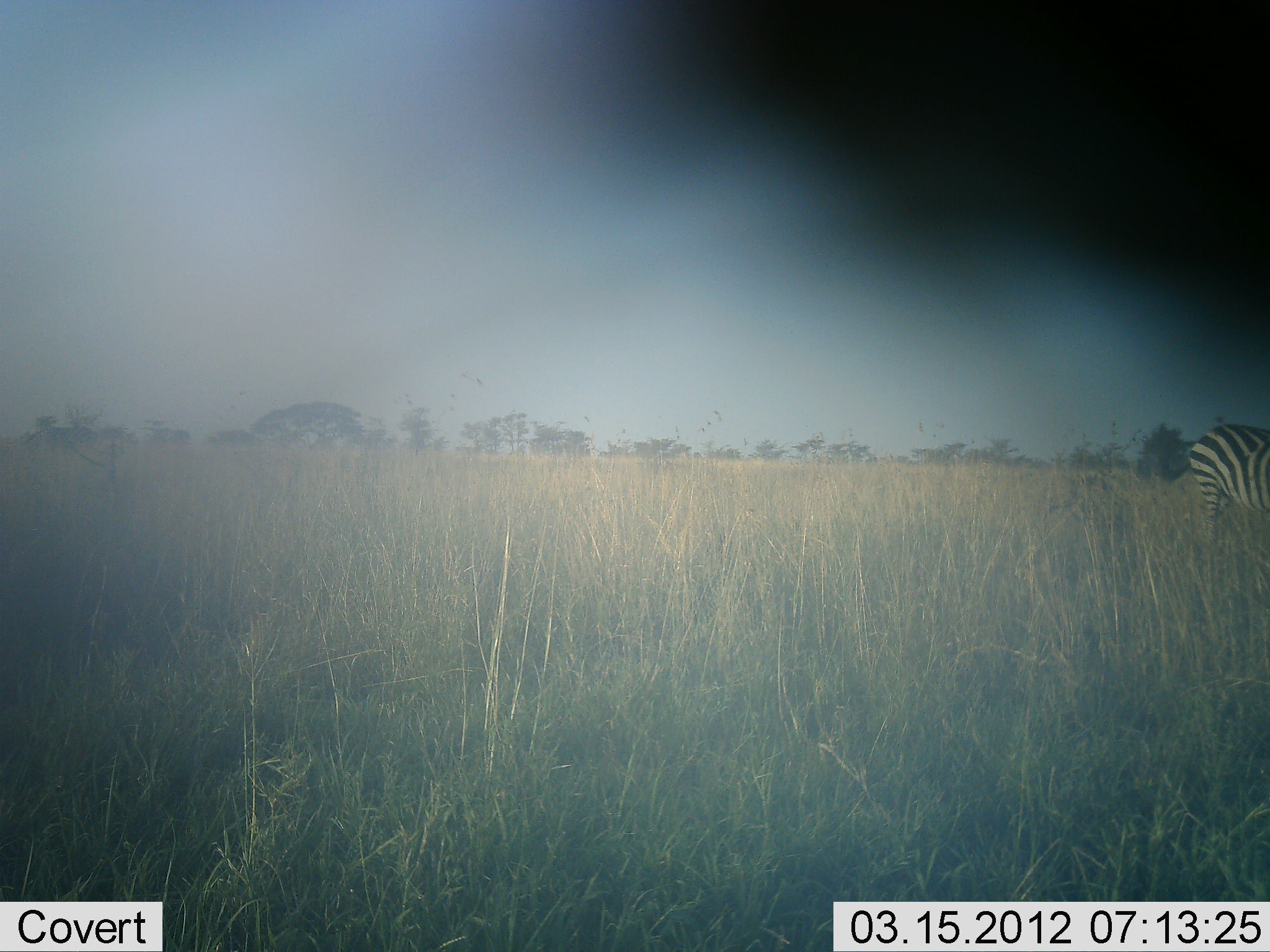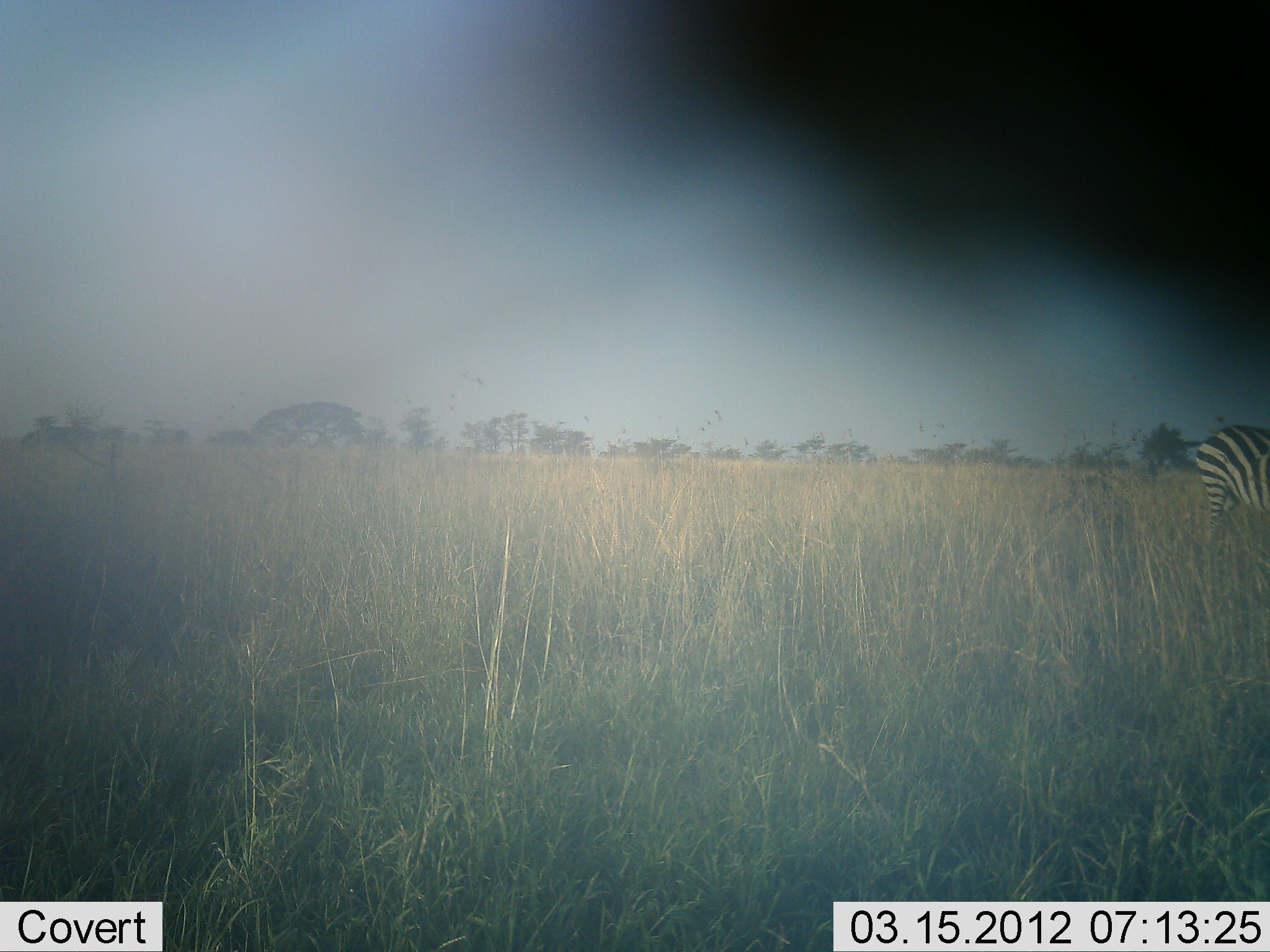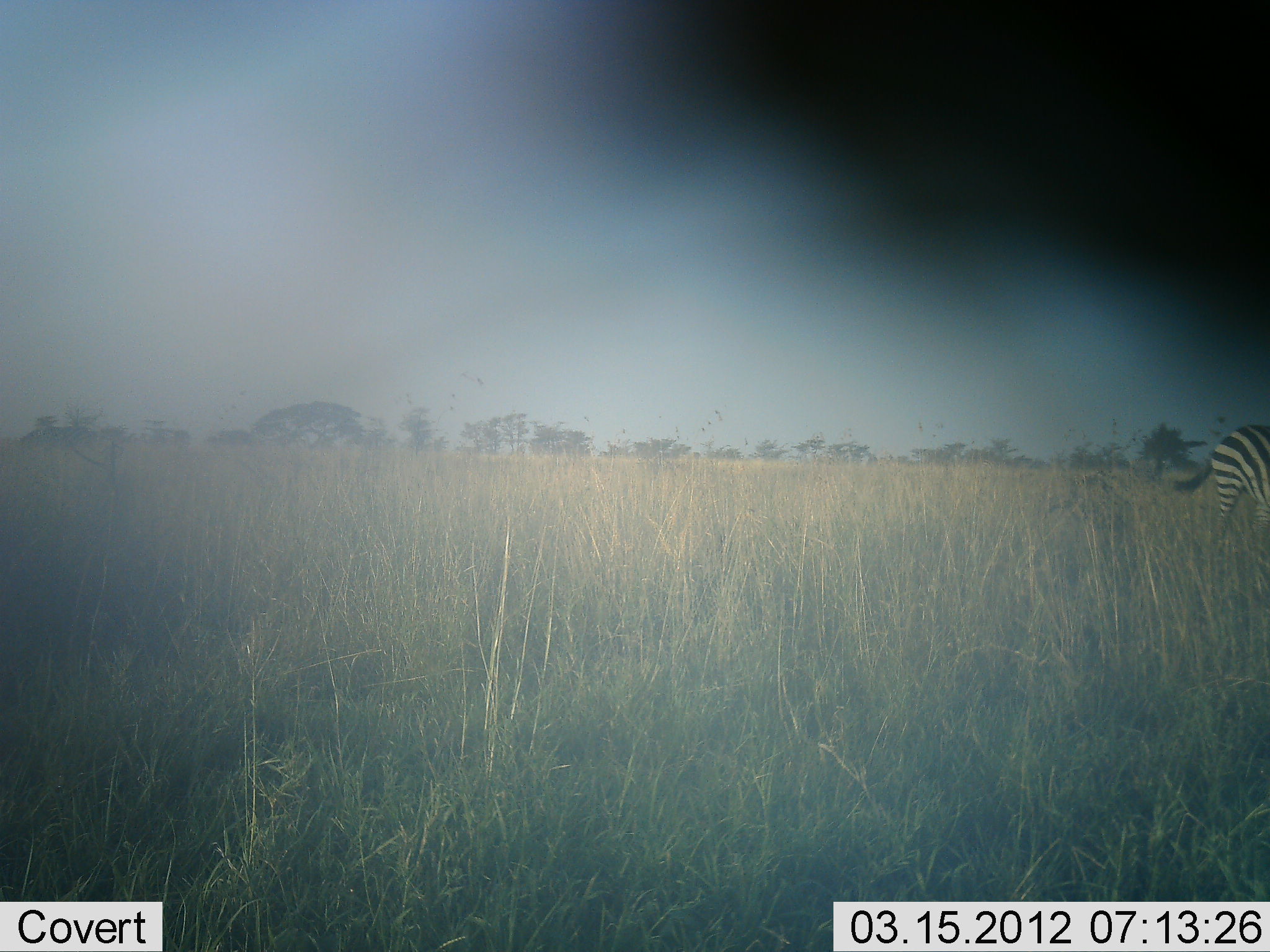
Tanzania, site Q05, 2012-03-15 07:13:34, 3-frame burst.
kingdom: Animalia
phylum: Chordata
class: Mammalia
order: Perissodactyla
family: Equidae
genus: Equus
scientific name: Equus quagga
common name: plains zebra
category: zebra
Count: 1.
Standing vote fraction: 56%.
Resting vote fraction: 0%.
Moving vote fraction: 33%.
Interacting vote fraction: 0%.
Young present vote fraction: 0%.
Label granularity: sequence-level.